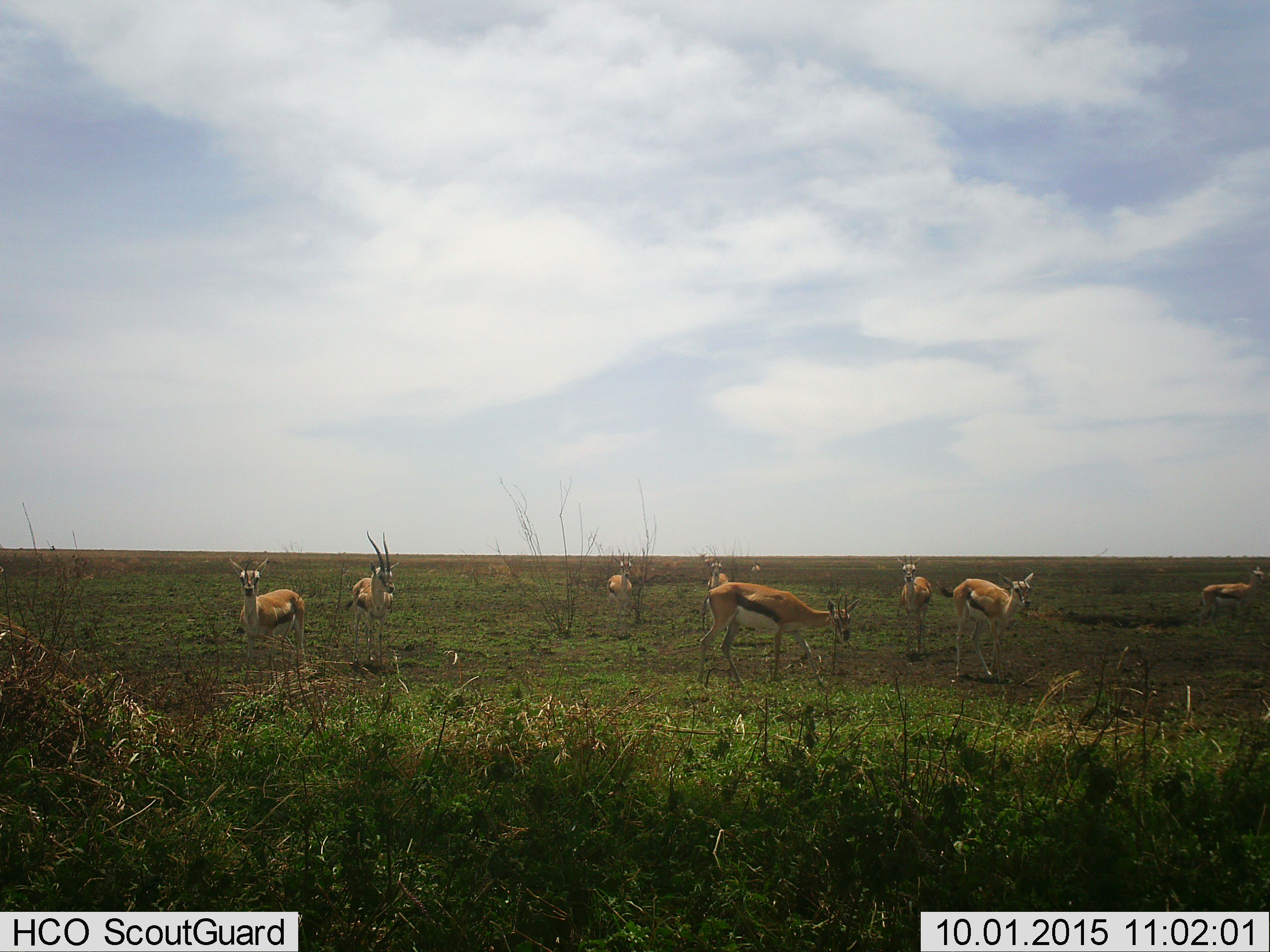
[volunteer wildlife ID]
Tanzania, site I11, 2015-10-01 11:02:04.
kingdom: Animalia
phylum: Chordata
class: Mammalia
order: Artiodactyla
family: Bovidae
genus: Eudorcas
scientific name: Eudorcas thomsonii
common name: thomson's gazelle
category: gazellethomsons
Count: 9.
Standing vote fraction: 90%.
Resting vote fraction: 0%.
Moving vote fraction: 20%.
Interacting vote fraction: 0%.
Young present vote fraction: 0%.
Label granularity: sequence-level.